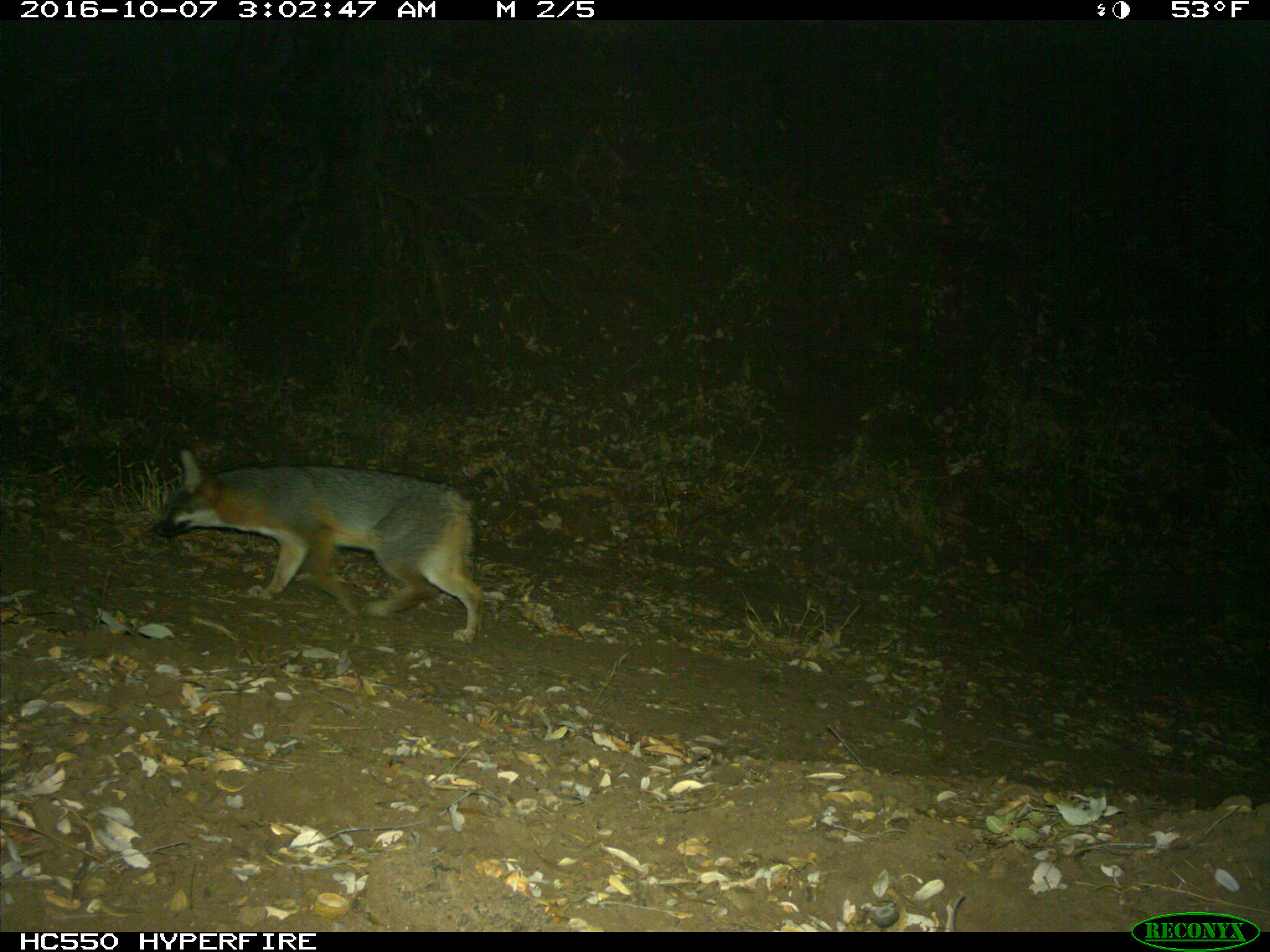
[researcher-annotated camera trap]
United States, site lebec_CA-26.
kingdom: Animalia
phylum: Chordata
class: Mammalia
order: Carnivora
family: Canidae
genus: Urocyon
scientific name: Urocyon cinereoargenteus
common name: gray fox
Urocyon cinereoargenteus (gray fox).